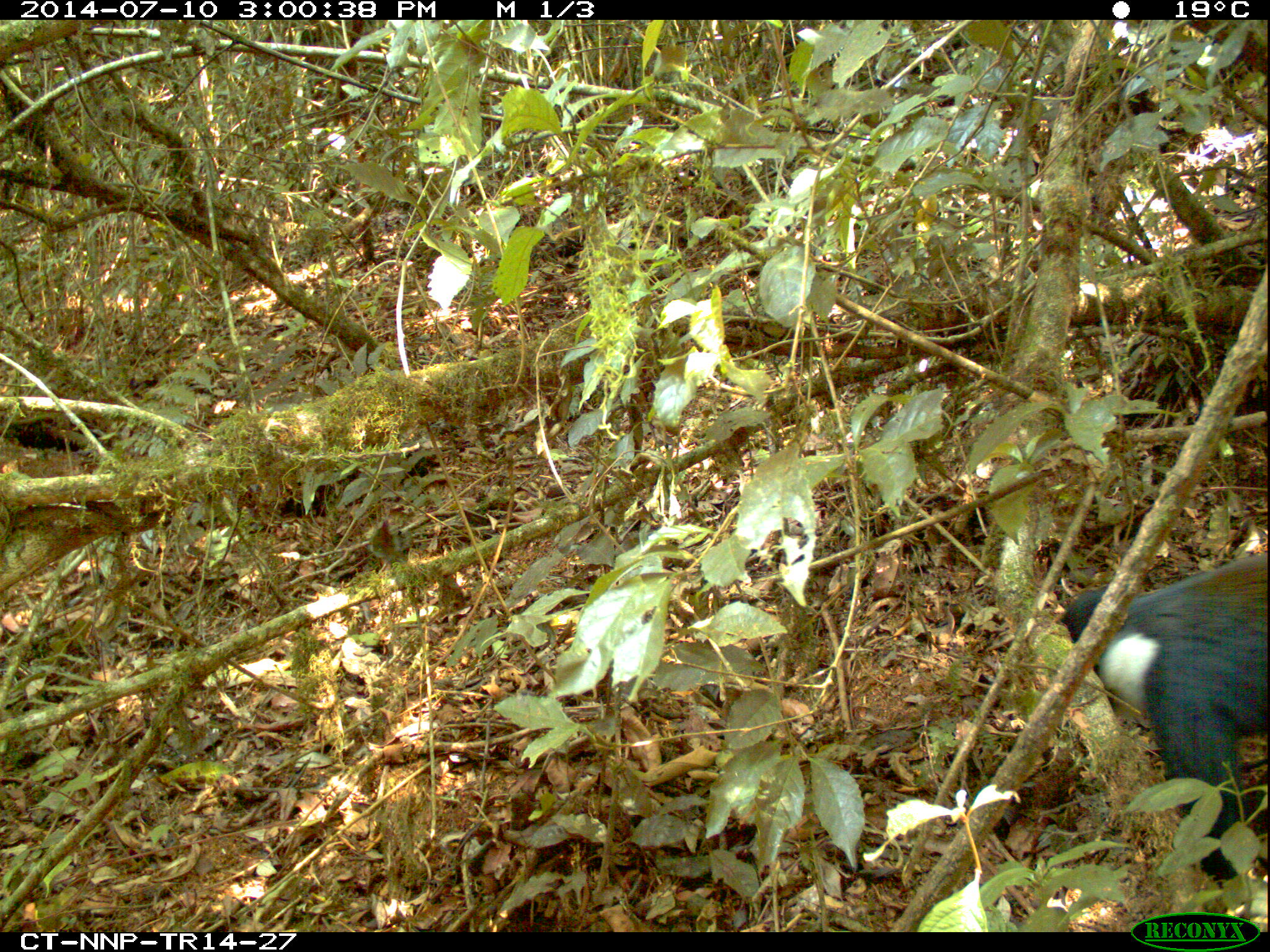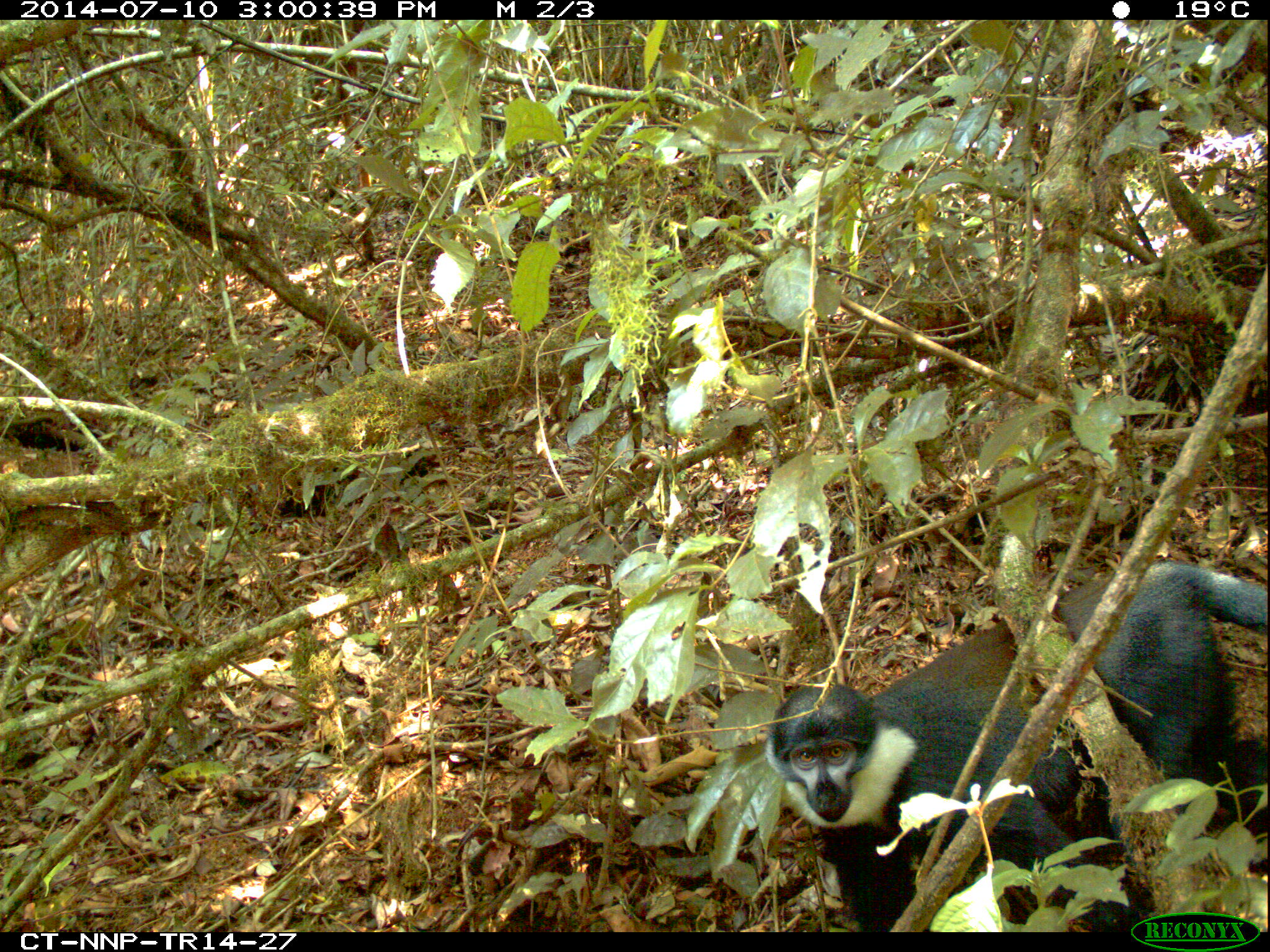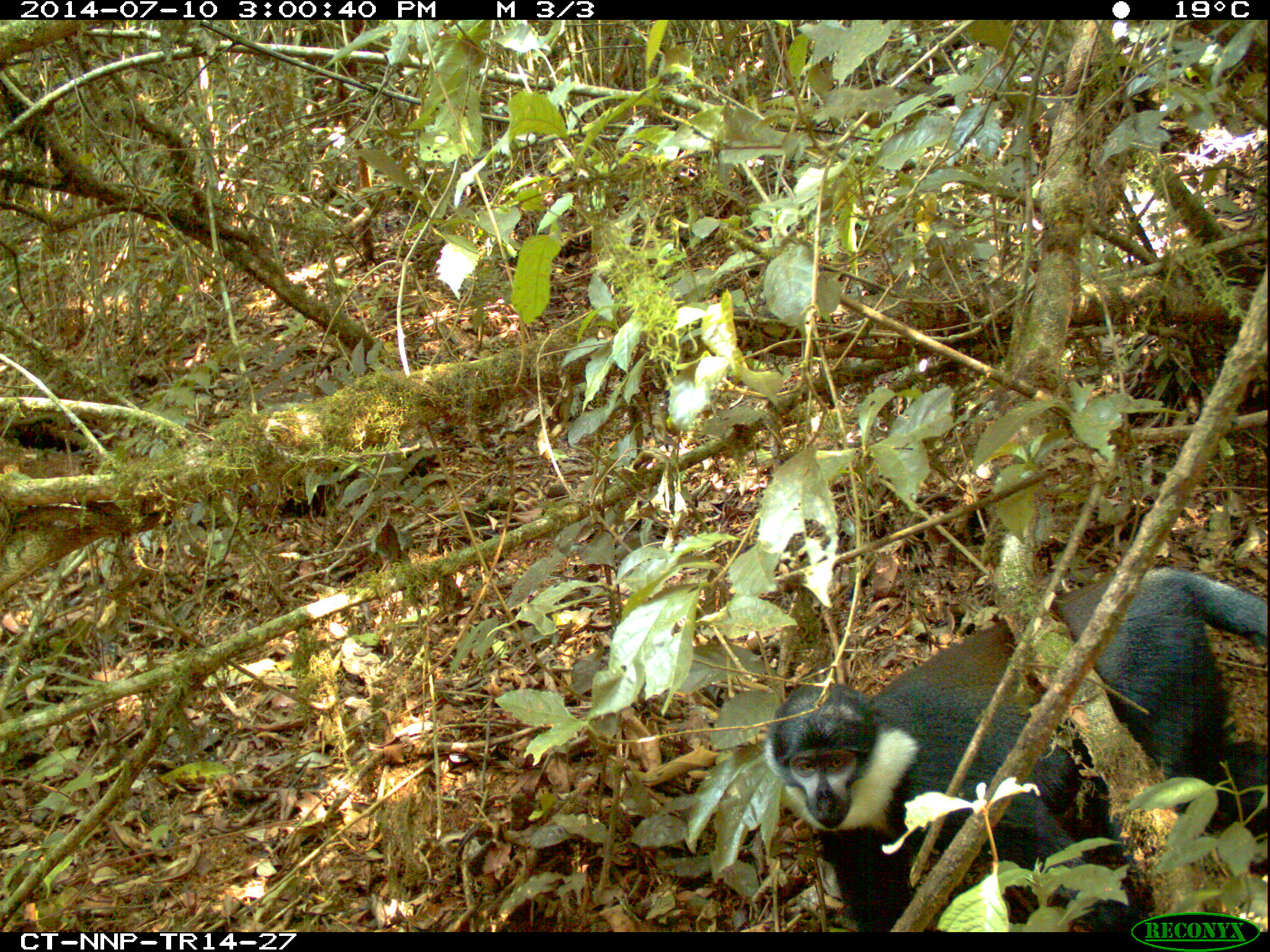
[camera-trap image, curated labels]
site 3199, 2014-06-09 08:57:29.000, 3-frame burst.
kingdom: Animalia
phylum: Chordata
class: Mammalia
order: Primates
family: Cercopithecidae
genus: Allochrocebus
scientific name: Allochrocebus lhoesti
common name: l'hoest's monkey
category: cercopithecus lhoesti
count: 1